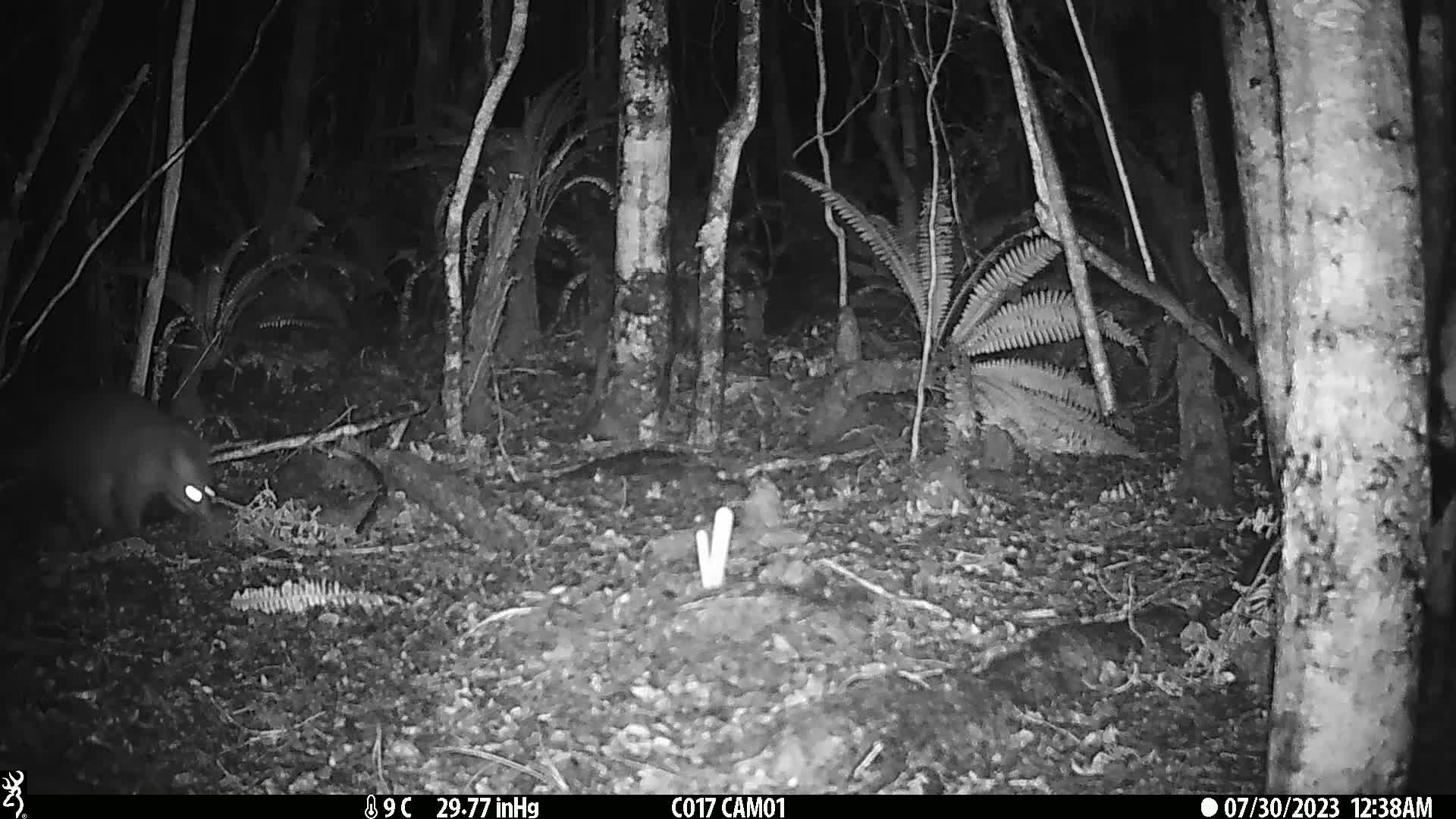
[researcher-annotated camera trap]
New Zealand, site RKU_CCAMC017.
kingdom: Animalia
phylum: Chordata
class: Mammalia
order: Diprotodontia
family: Phalangeridae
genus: Trichosurus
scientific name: Trichosurus vulpecula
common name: common brushtail possum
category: possum